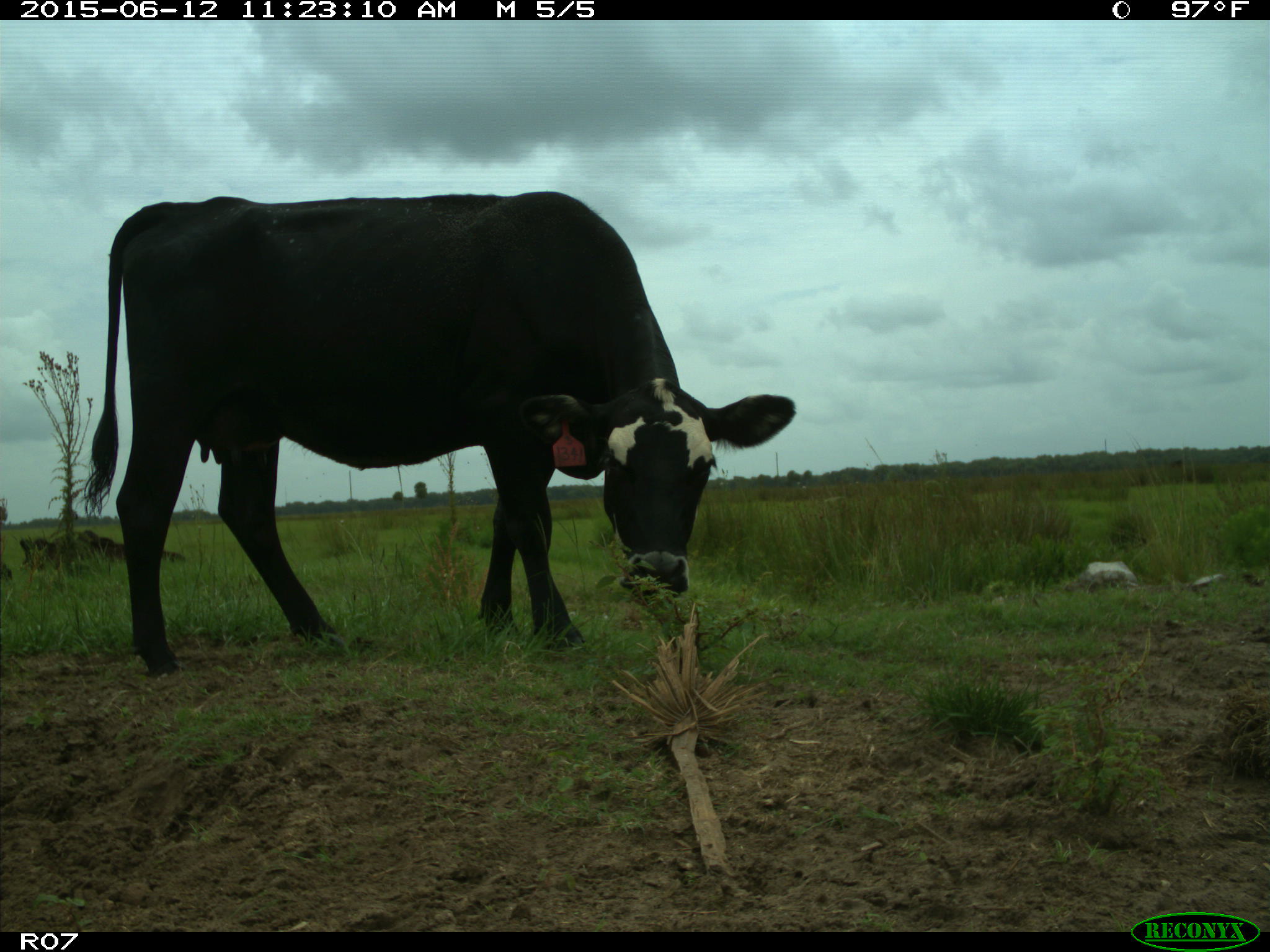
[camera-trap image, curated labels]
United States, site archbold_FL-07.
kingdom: Animalia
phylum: Chordata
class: Mammalia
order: Artiodactyla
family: Bovidae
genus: Bos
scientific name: Bos taurus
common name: domestic cow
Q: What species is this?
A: Bos taurus (domestic cow).